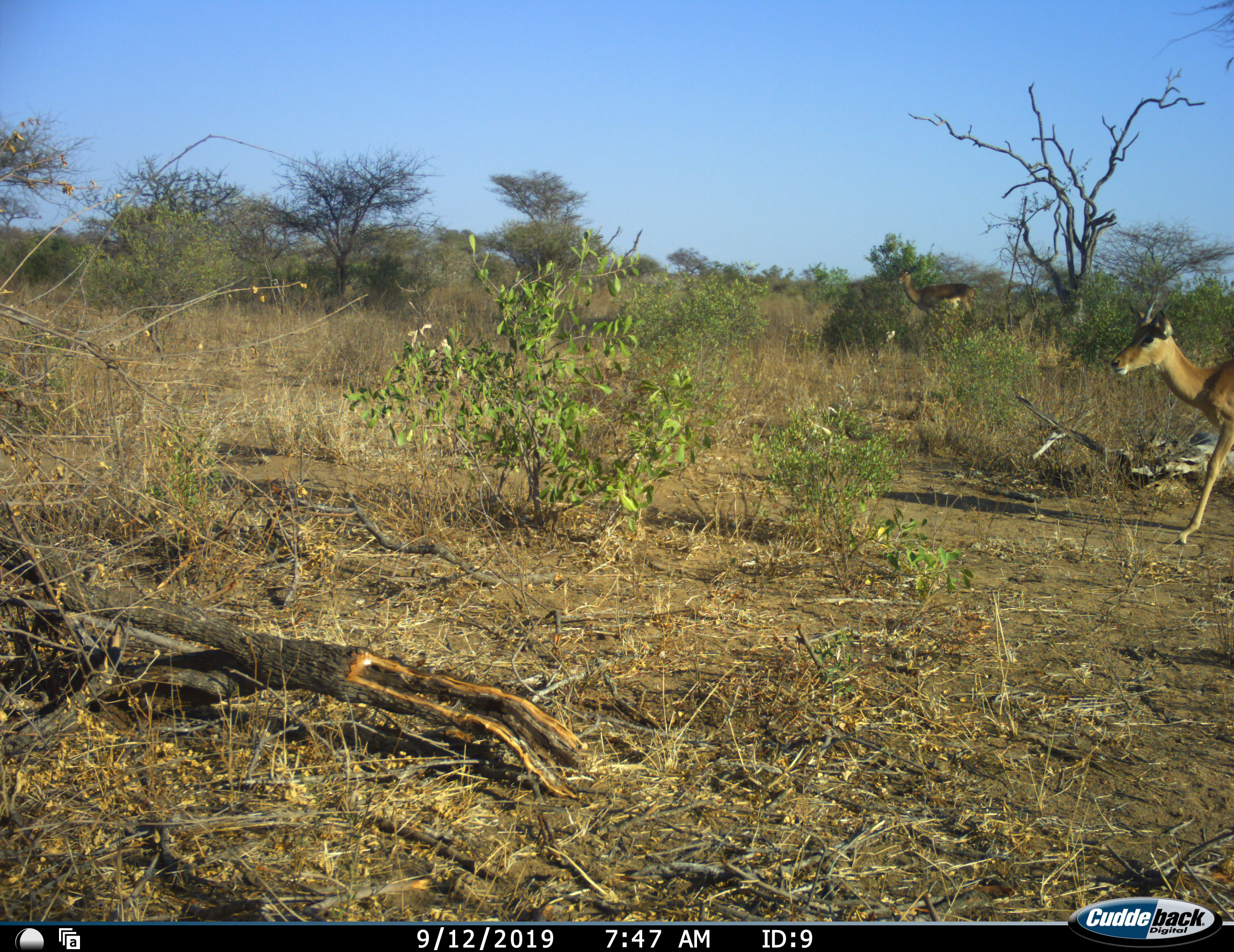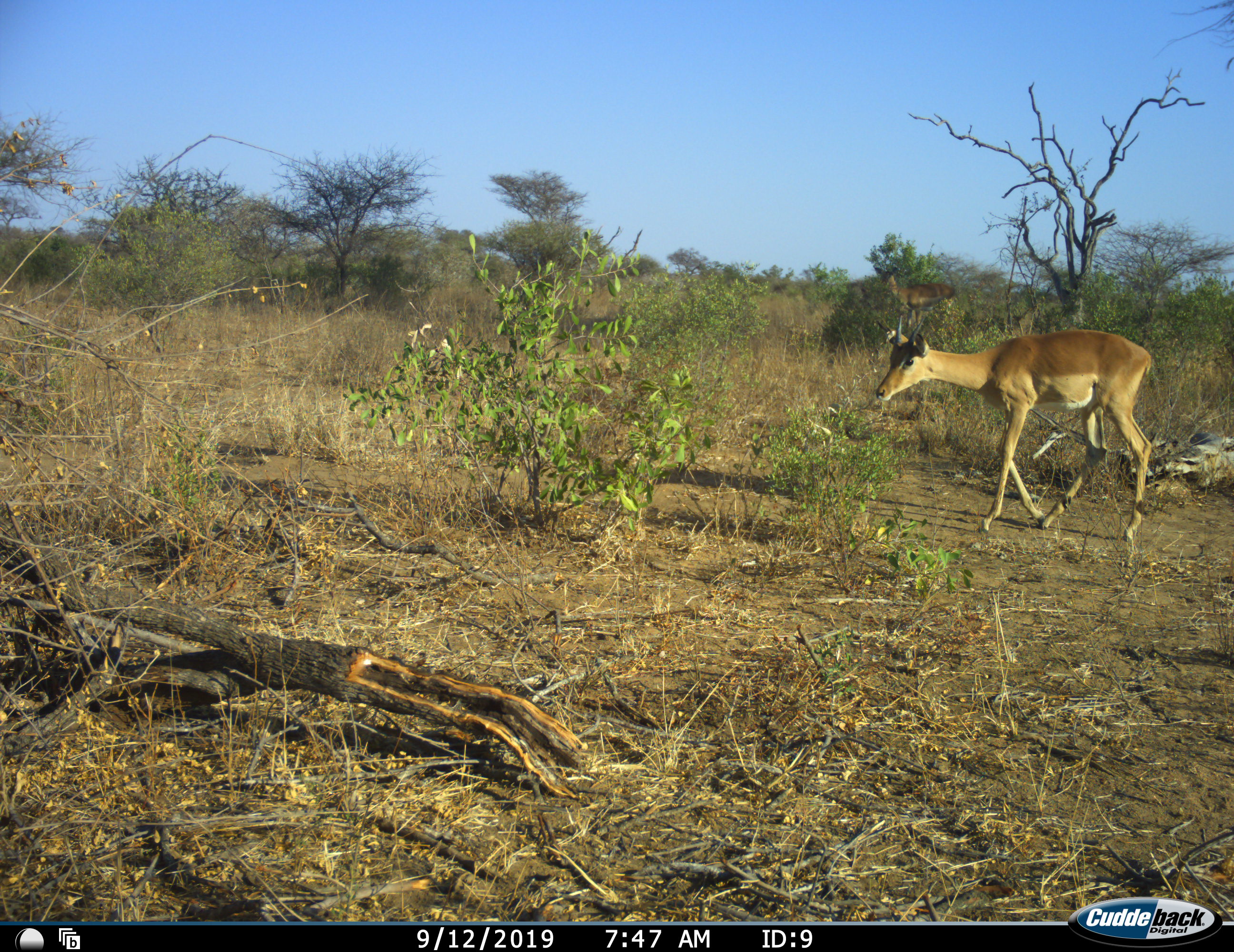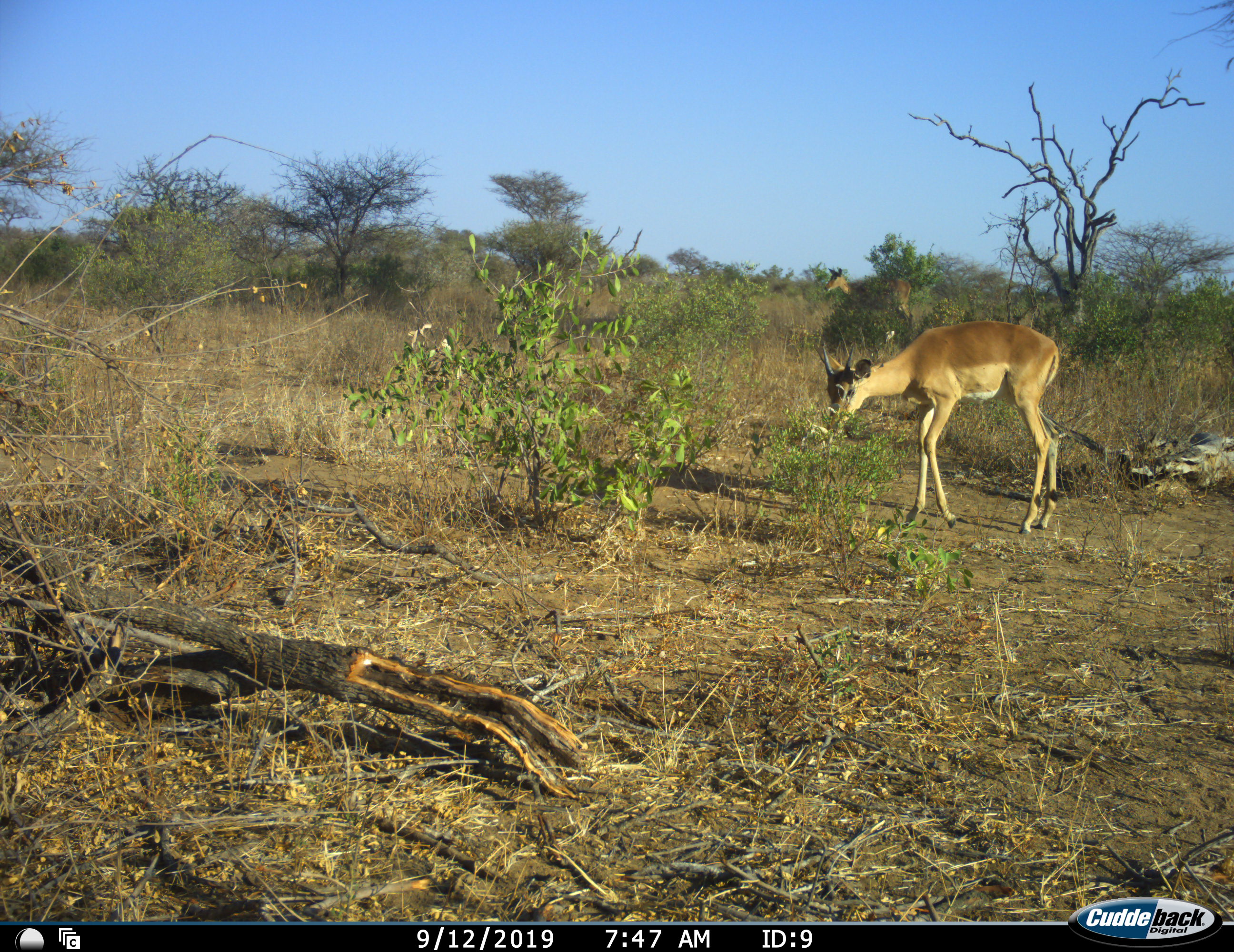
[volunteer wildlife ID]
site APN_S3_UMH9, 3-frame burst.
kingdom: Animalia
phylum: Chordata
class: Mammalia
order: Artiodactyla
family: Bovidae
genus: Aepyceros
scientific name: Aepyceros melampus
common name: impala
Impala (Aepyceros melampus), count 2. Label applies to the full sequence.